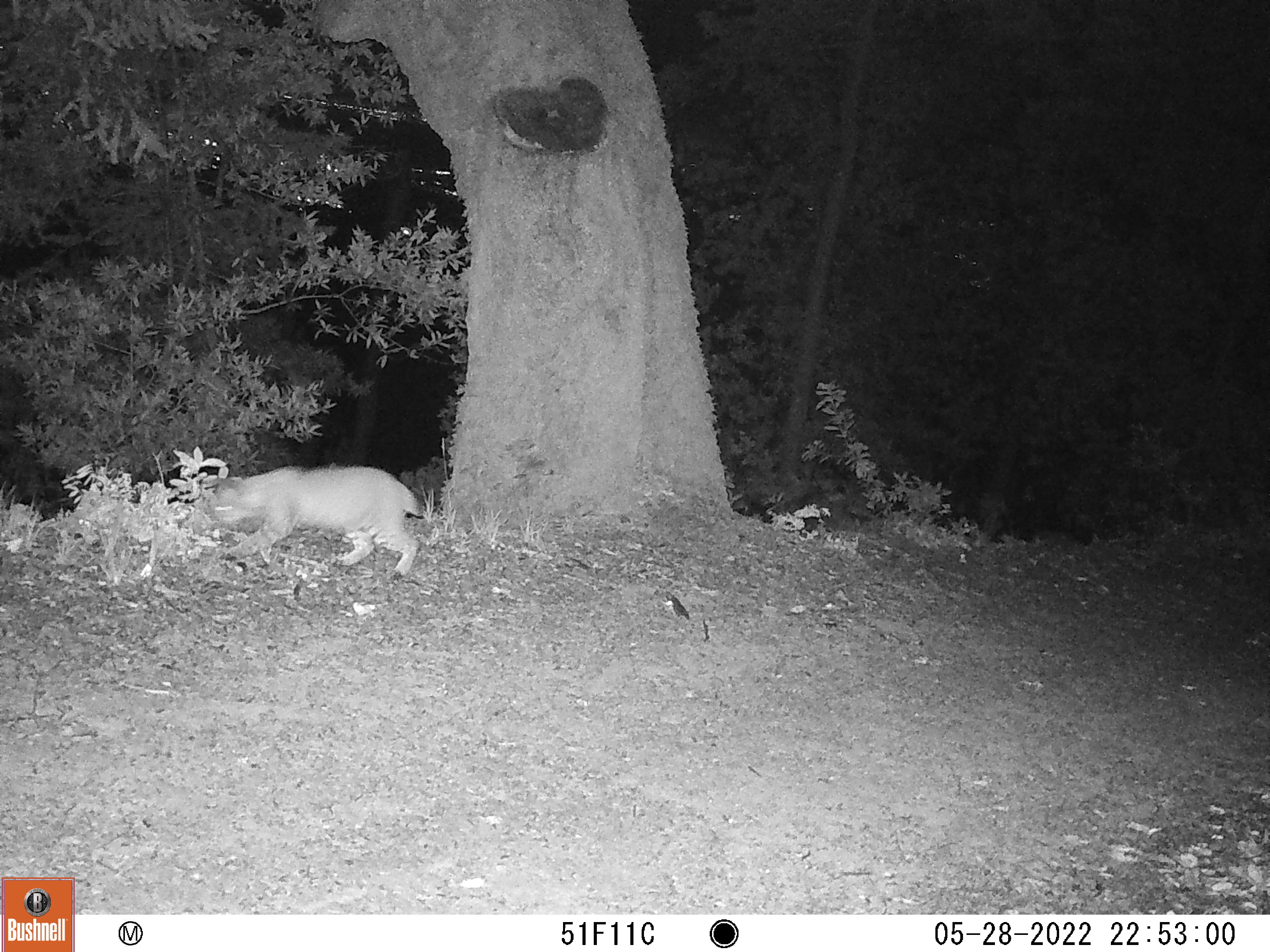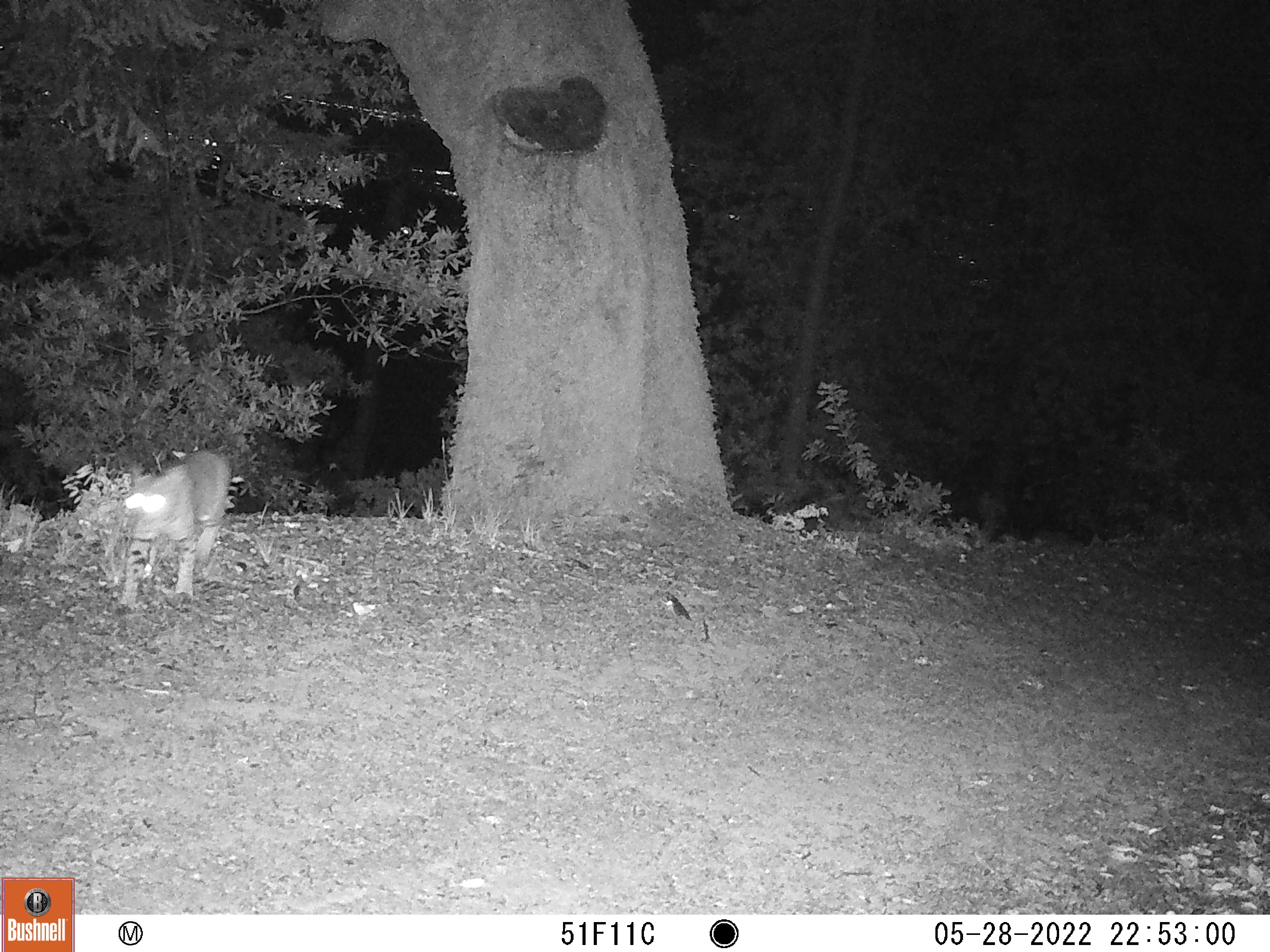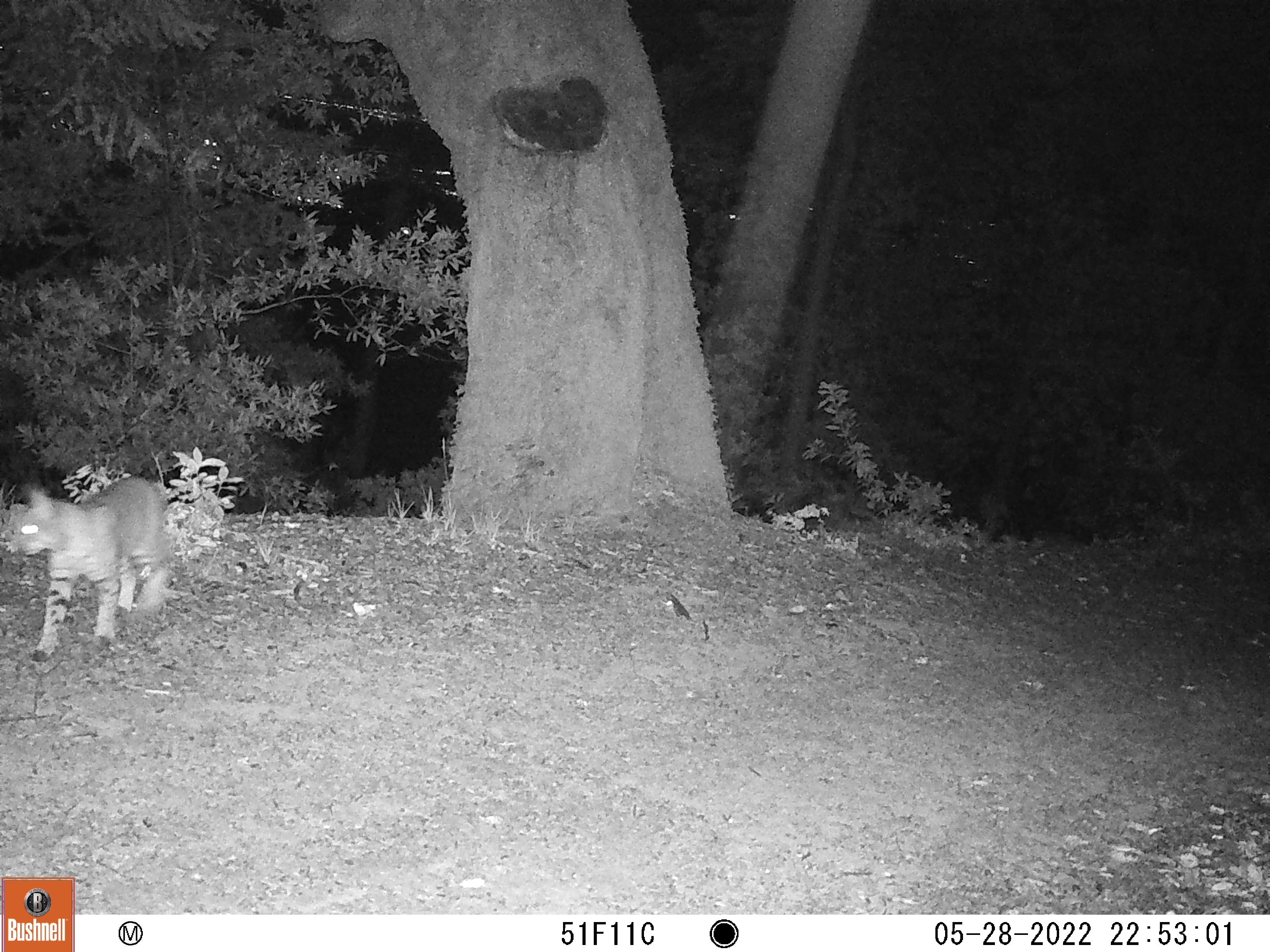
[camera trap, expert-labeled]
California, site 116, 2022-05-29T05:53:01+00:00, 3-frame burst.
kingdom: Animalia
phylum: Chordata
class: Mammalia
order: Carnivora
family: Felidae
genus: Lynx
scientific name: Lynx rufus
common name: bobcat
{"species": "bobcat (Lynx rufus)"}